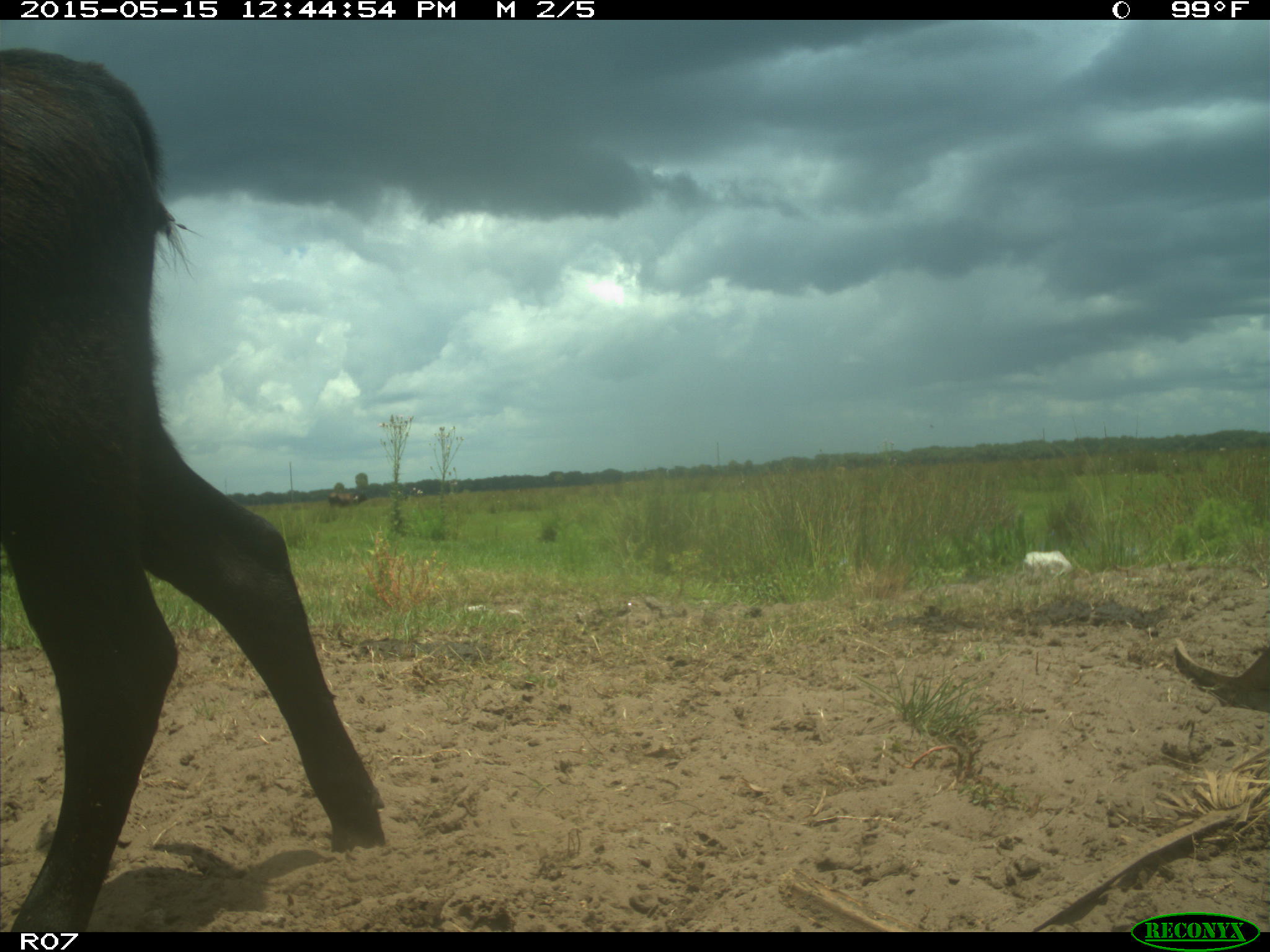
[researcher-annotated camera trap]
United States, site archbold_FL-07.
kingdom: Animalia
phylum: Chordata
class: Mammalia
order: Artiodactyla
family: Bovidae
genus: Bos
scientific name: Bos taurus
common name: domestic cow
Bos taurus (domestic cow).